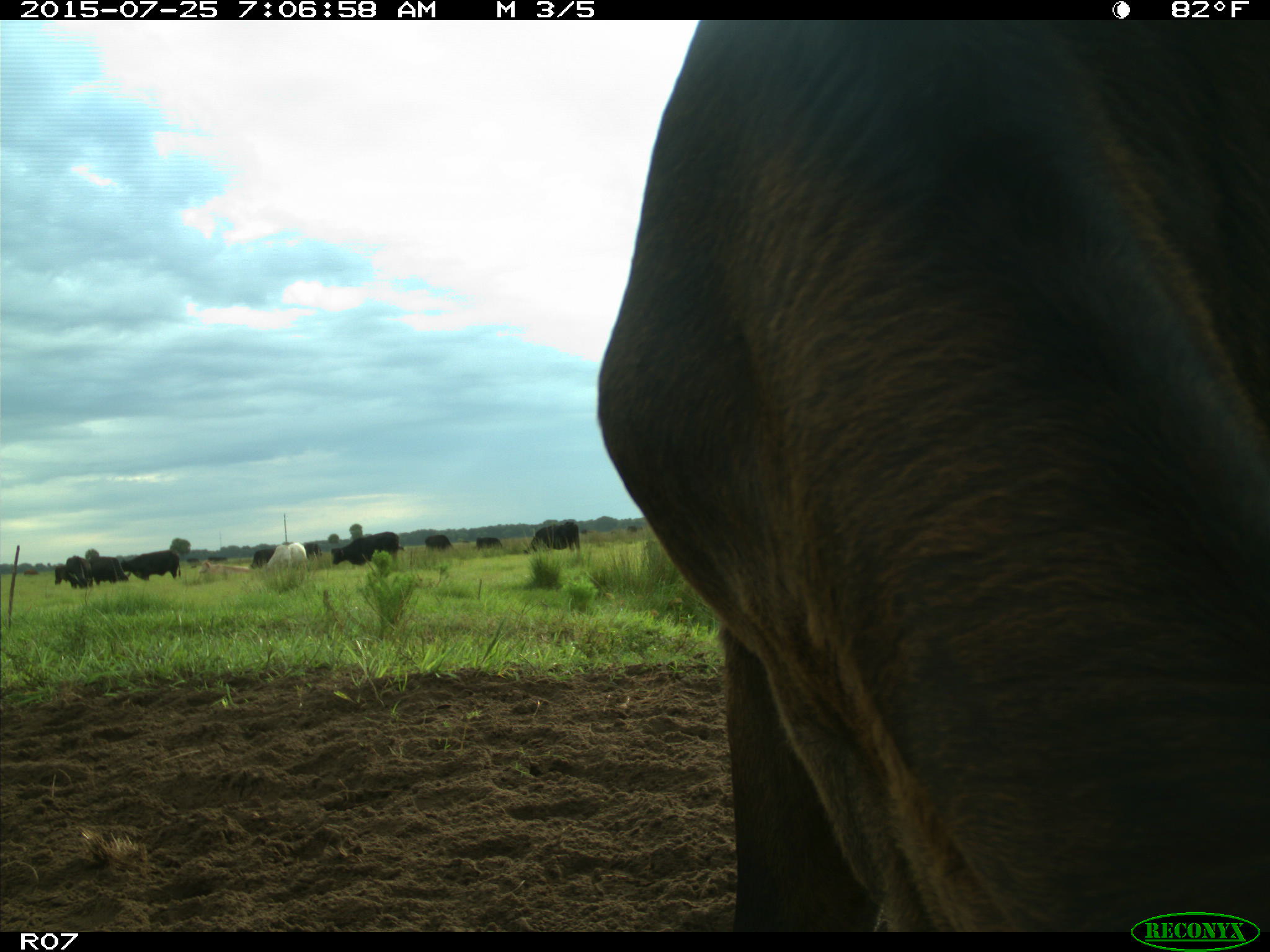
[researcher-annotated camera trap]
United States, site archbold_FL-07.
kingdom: Animalia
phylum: Chordata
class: Mammalia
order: Artiodactyla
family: Bovidae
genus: Bos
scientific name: Bos taurus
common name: domestic cow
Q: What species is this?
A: Bos taurus (domestic cow).